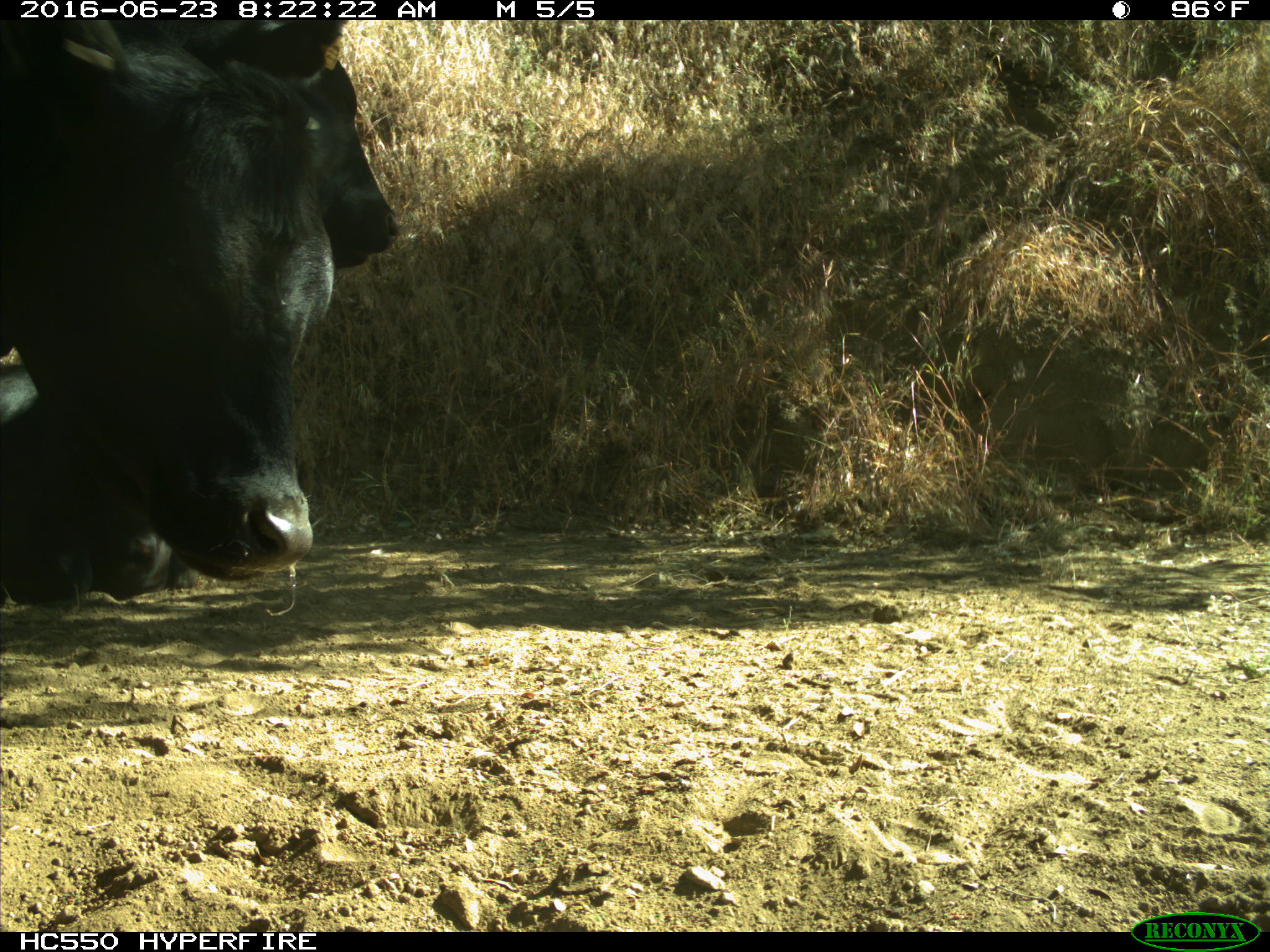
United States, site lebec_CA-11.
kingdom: Animalia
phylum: Chordata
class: Mammalia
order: Artiodactyla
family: Bovidae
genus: Bos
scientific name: Bos taurus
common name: domestic cow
Bos taurus (domestic cow).